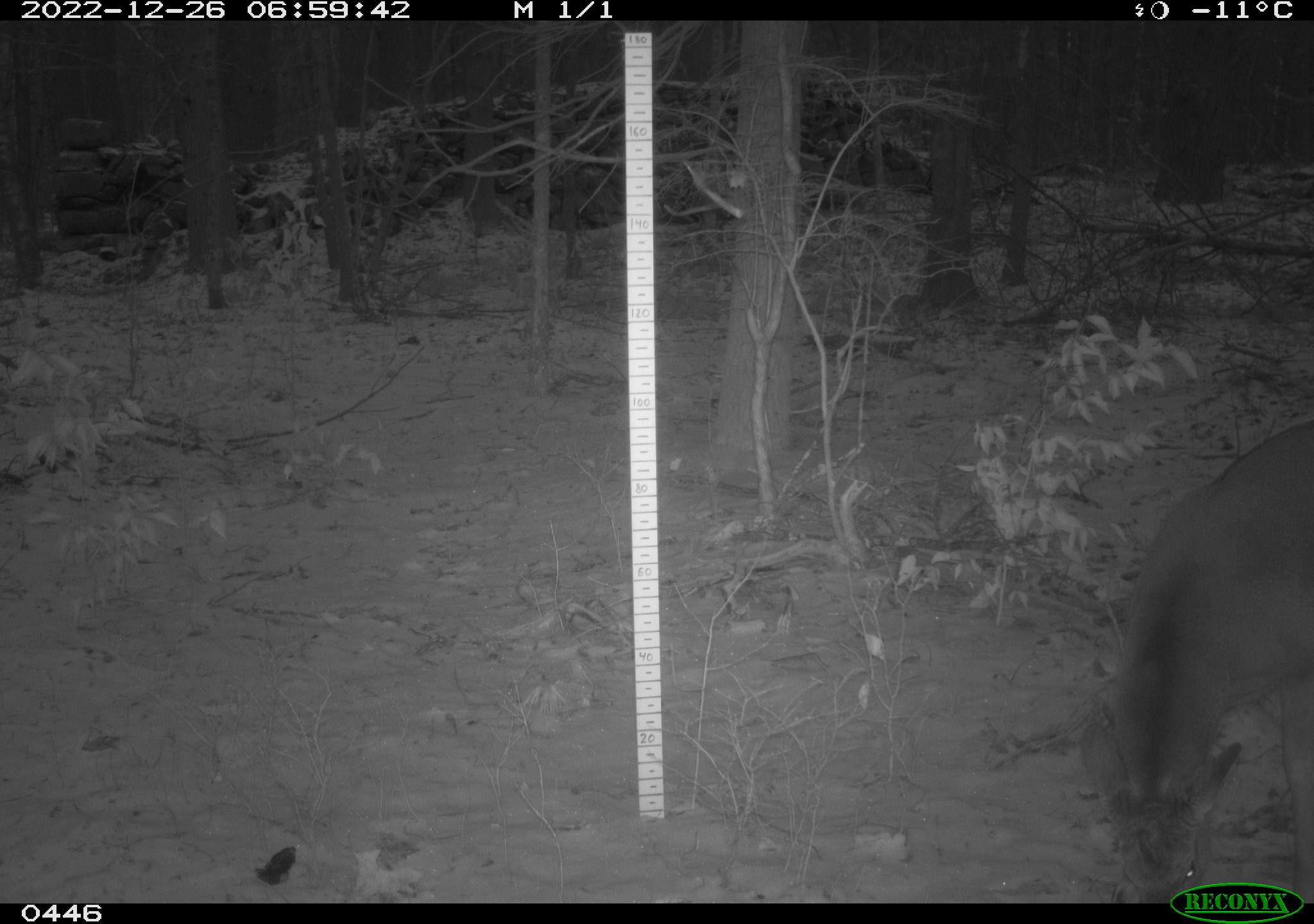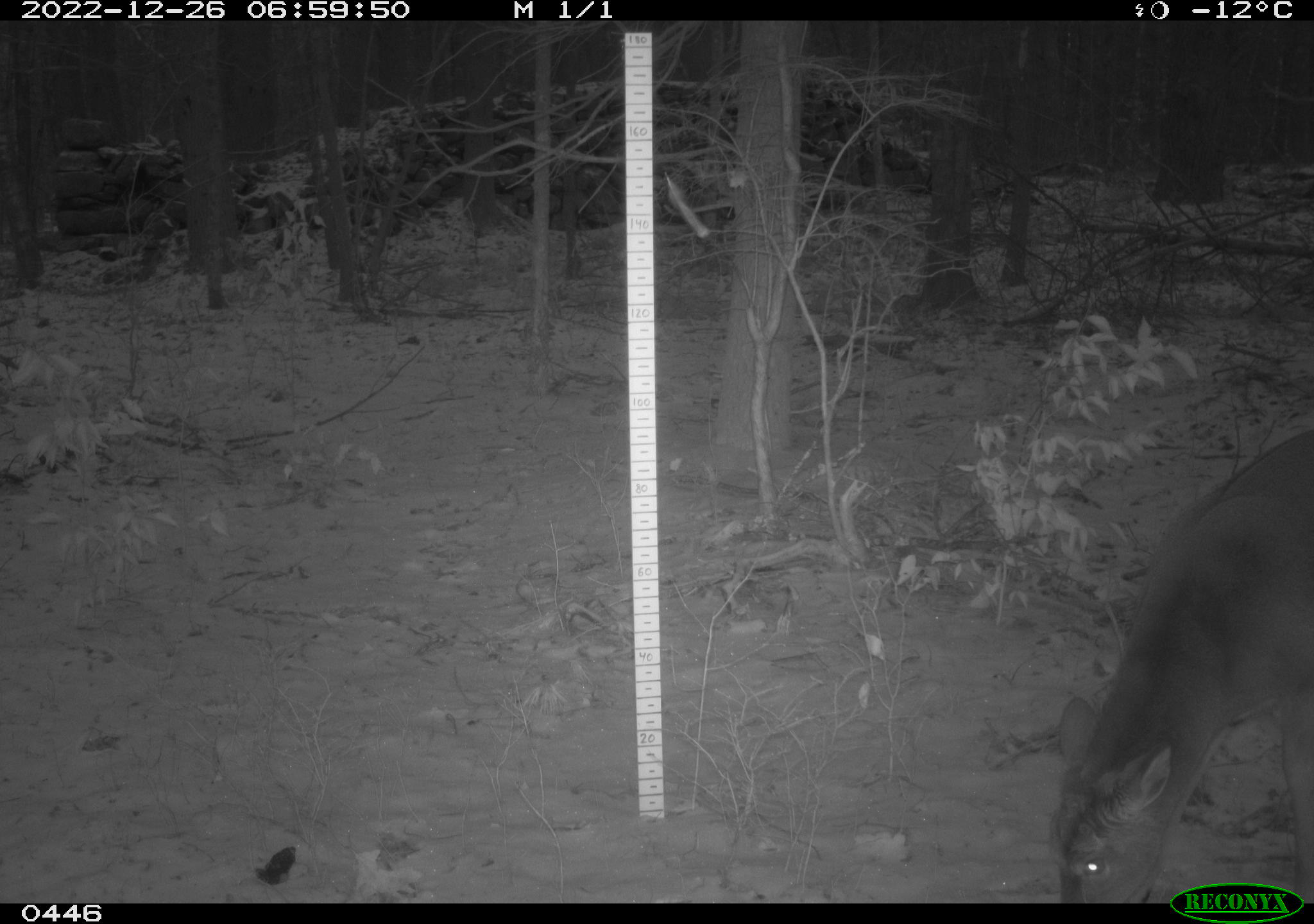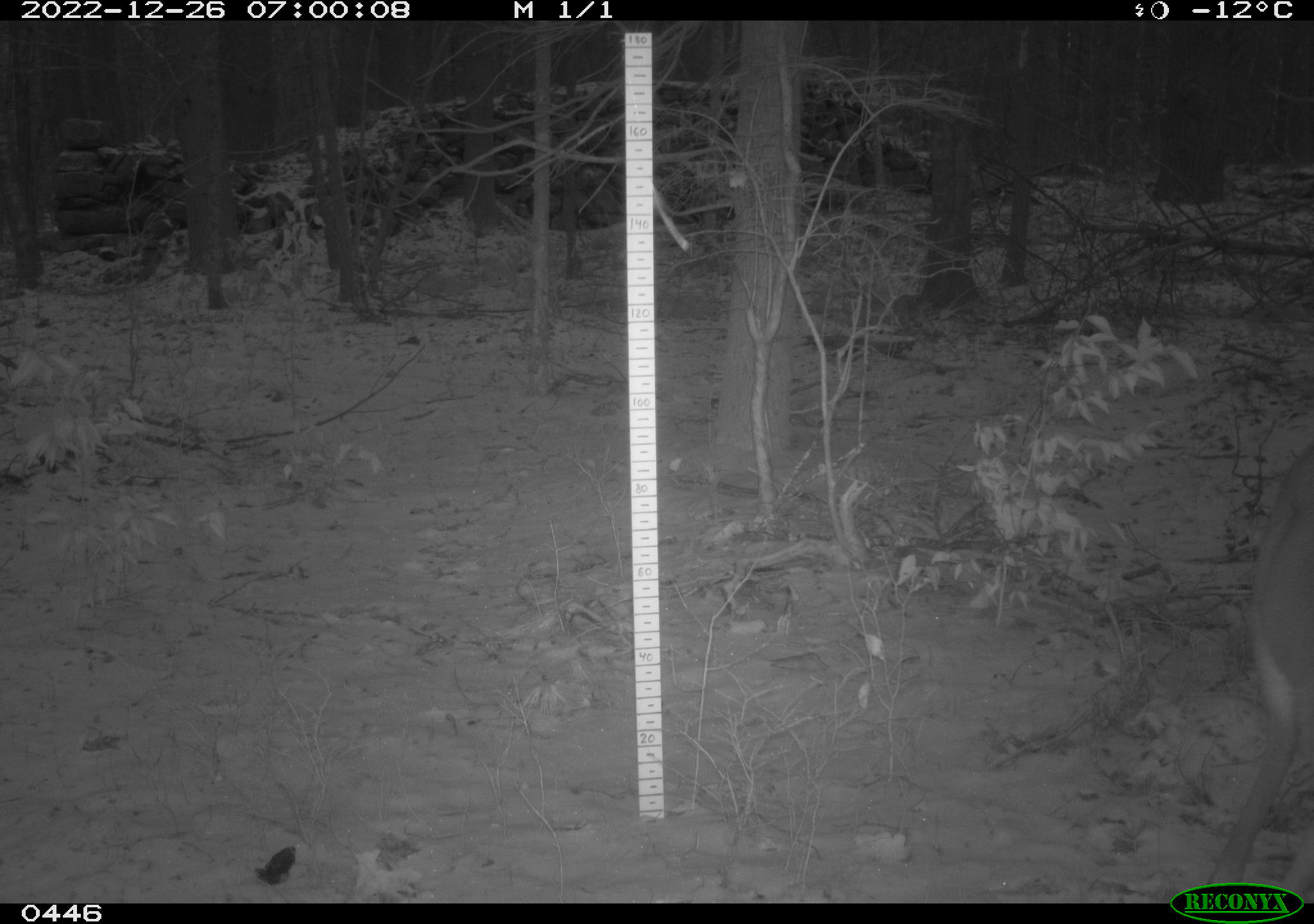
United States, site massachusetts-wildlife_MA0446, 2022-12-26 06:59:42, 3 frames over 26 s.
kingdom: Animalia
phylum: Chordata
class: Mammalia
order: Artiodactyla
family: Cervidae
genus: Odocoileus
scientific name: Odocoileus virginianus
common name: white-tailed deer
White-tailed deer (Odocoileus virginianus).